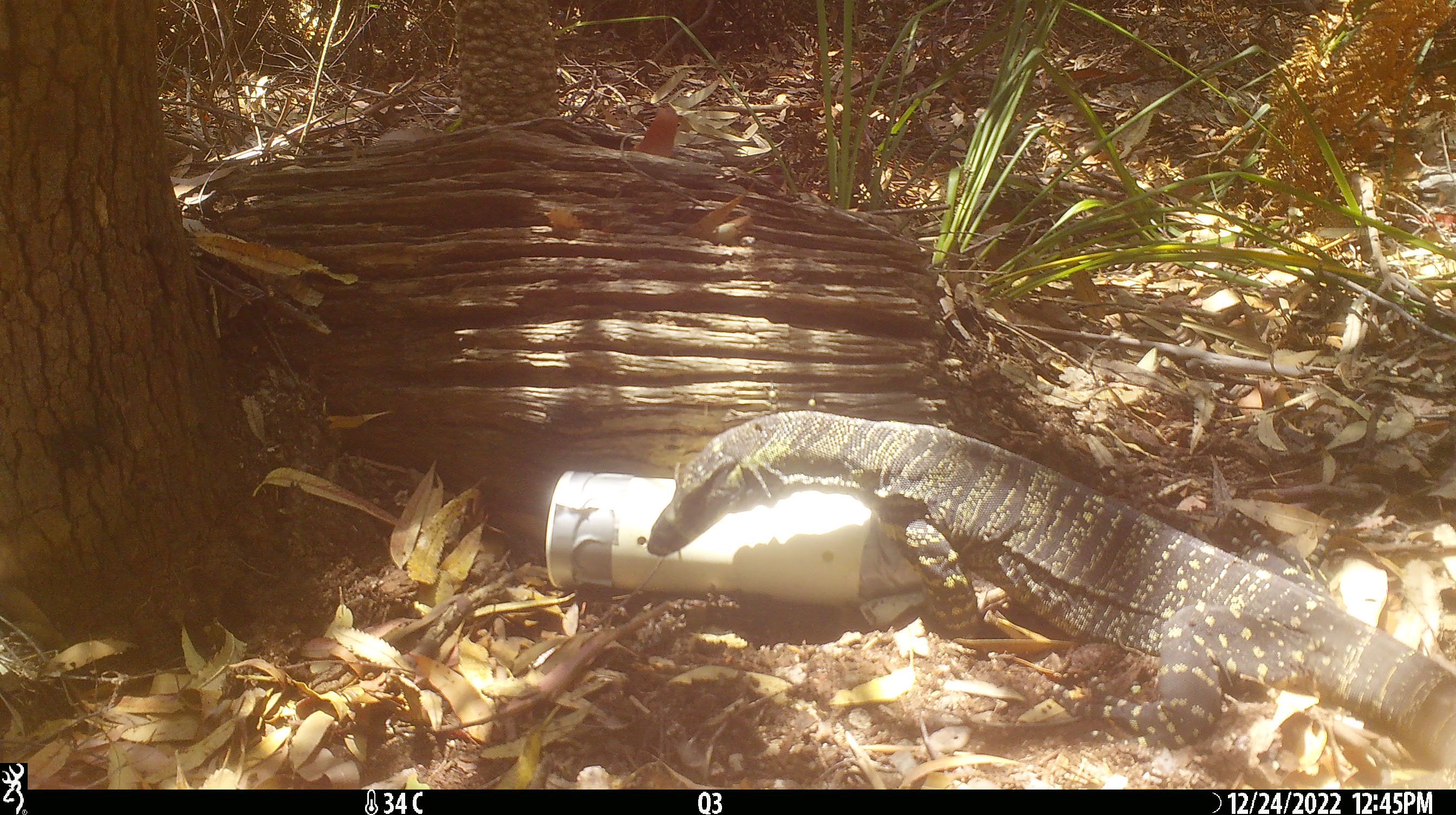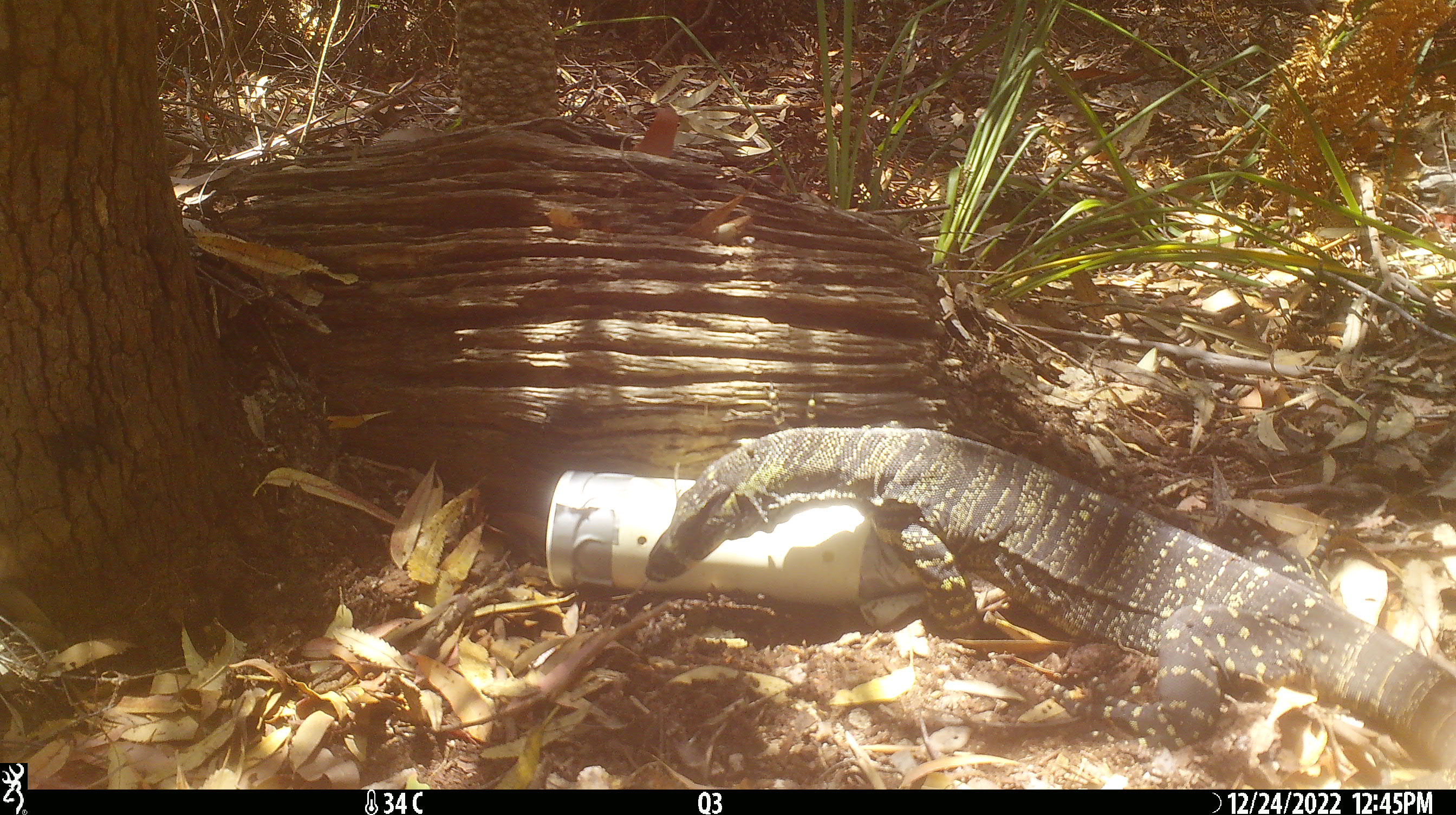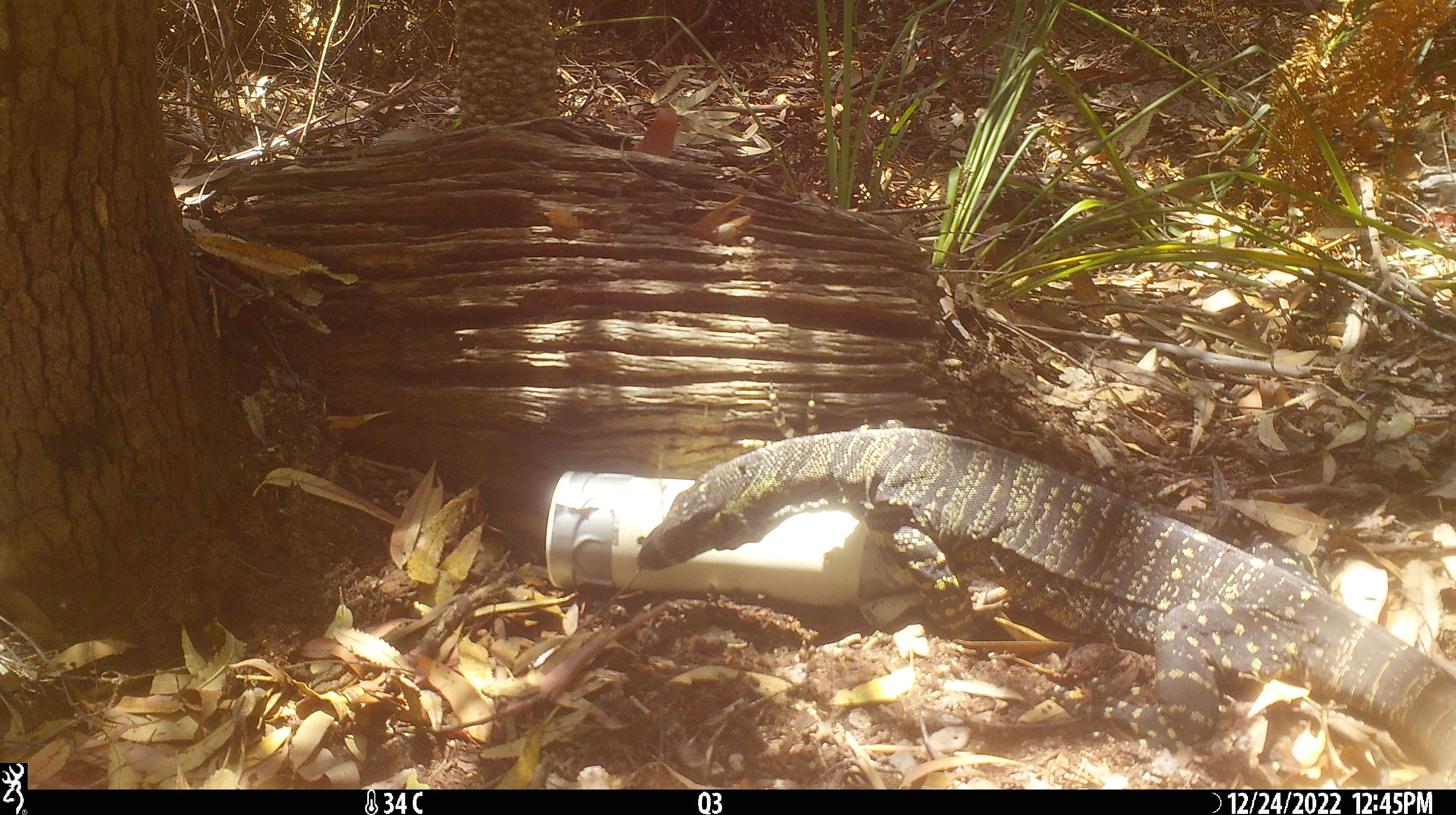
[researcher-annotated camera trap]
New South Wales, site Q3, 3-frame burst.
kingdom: Animalia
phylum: Chordata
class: Reptilia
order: Squamata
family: Varanidae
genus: Varanus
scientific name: Varanus varius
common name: lace monitor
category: goanna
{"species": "goanna (lace monitor) (Varanus varius)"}